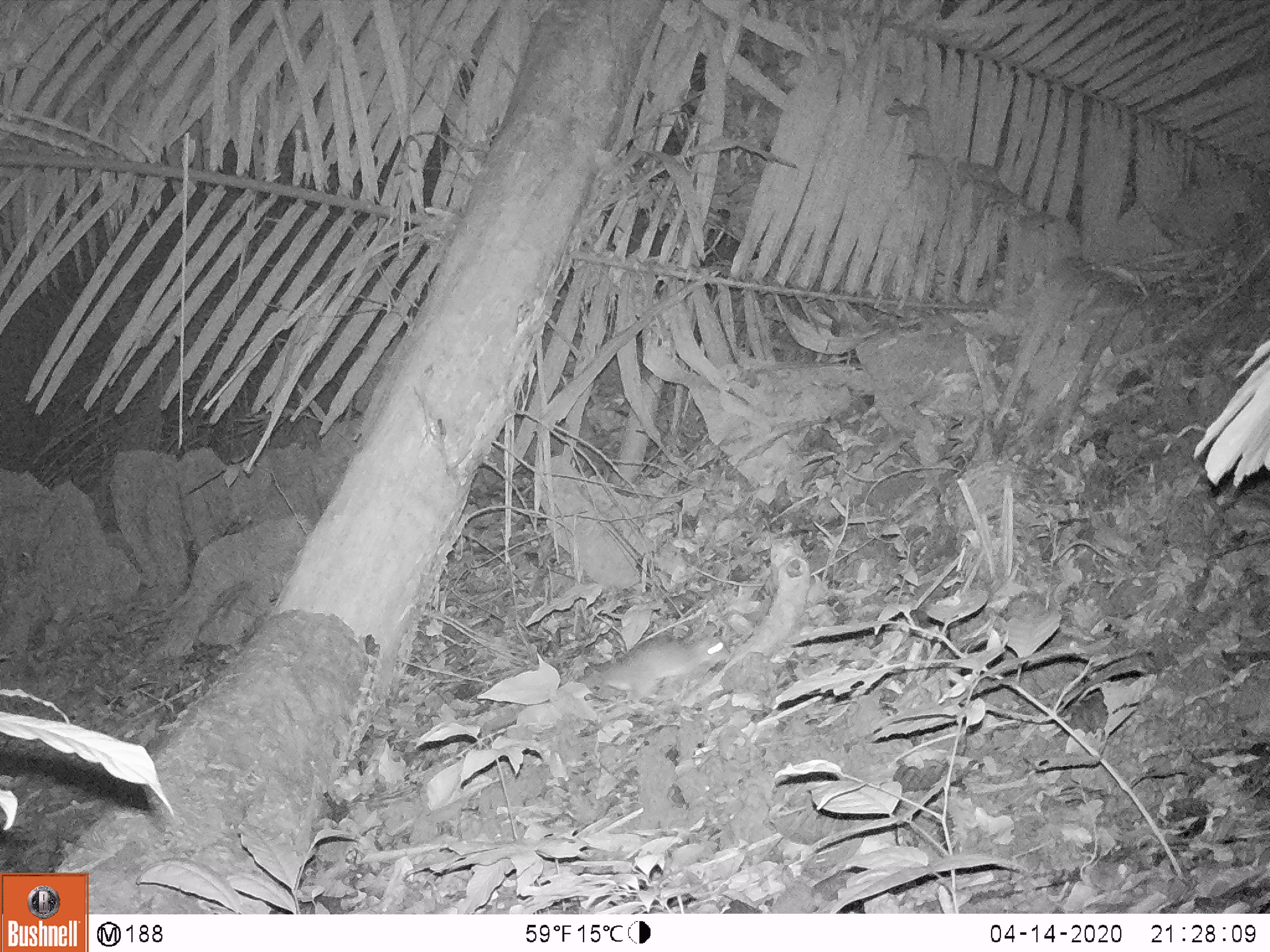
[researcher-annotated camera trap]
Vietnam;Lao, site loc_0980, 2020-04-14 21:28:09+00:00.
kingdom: Animalia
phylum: Chordata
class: Mammalia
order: Rodentia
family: Muridae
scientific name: Muridae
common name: old-world mice and rats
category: unidentified murid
Unidentified murid (old-world mice and rats) (Muridae). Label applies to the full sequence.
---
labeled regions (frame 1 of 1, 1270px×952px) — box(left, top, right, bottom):
unidentified murid: box(480, 635, 732, 735)